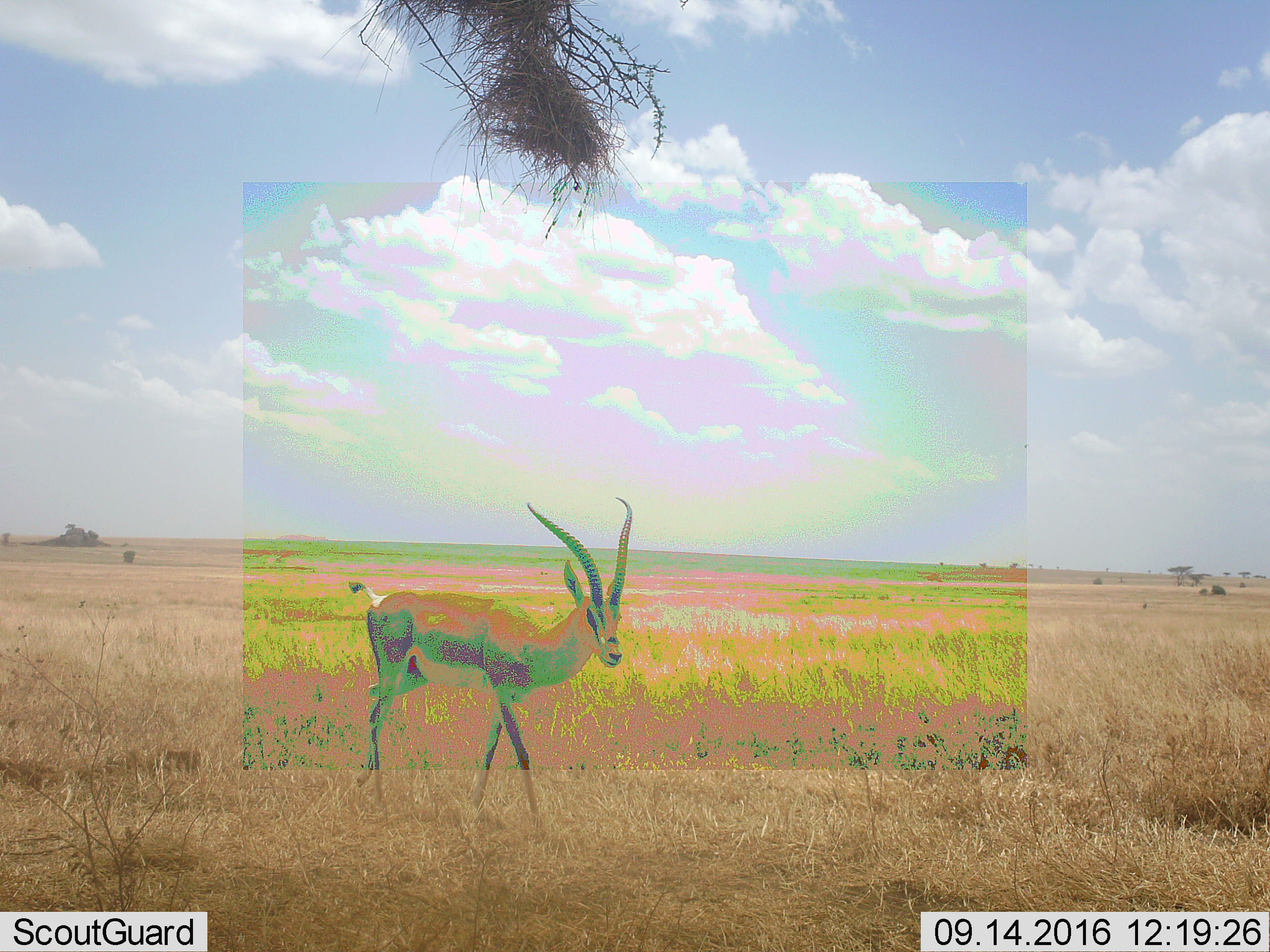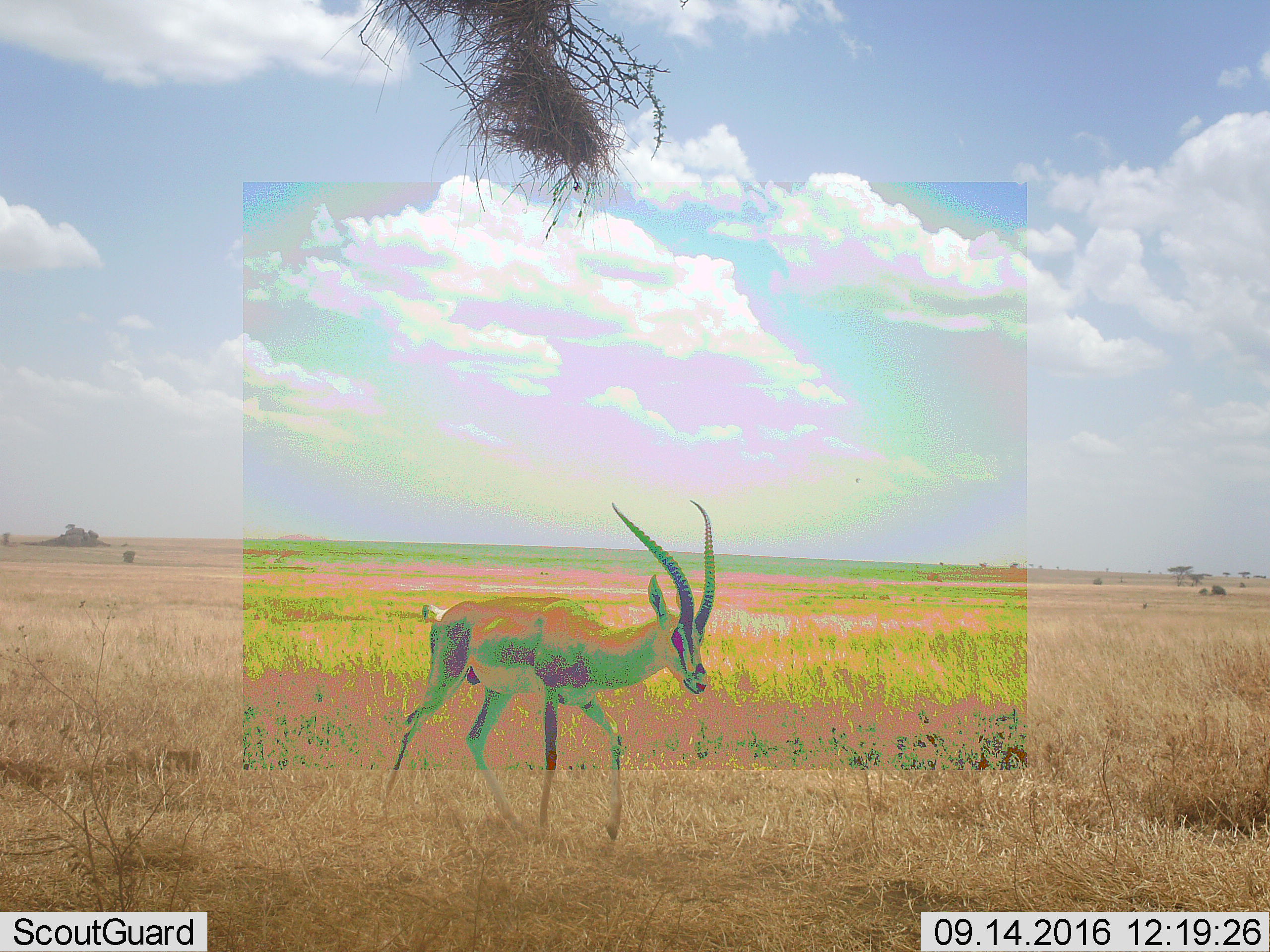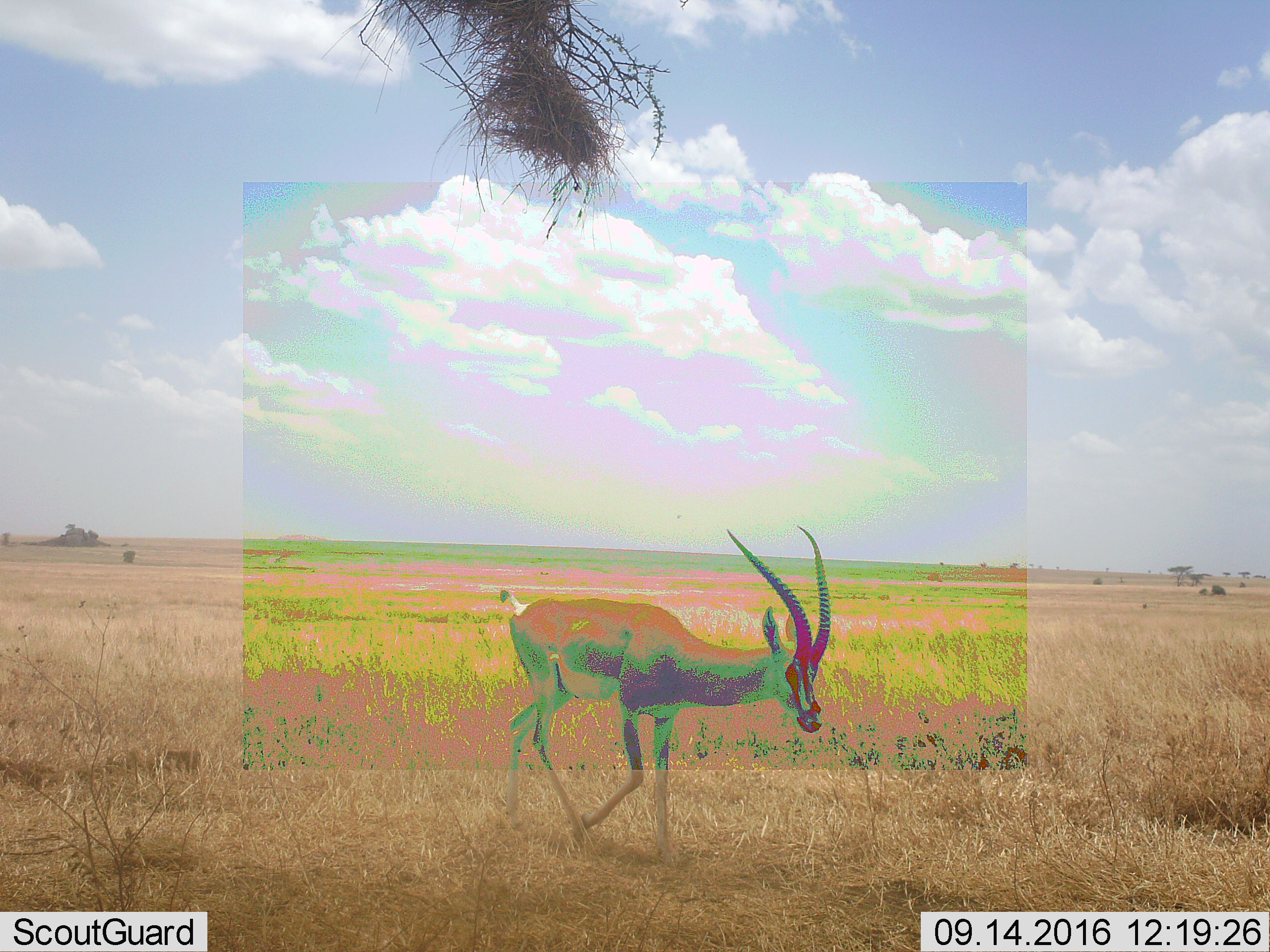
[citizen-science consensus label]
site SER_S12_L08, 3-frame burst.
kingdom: Animalia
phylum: Chordata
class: Mammalia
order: Artiodactyla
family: Bovidae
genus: Nanger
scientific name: Nanger granti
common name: grant's gazelle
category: gazellegrants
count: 1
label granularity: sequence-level